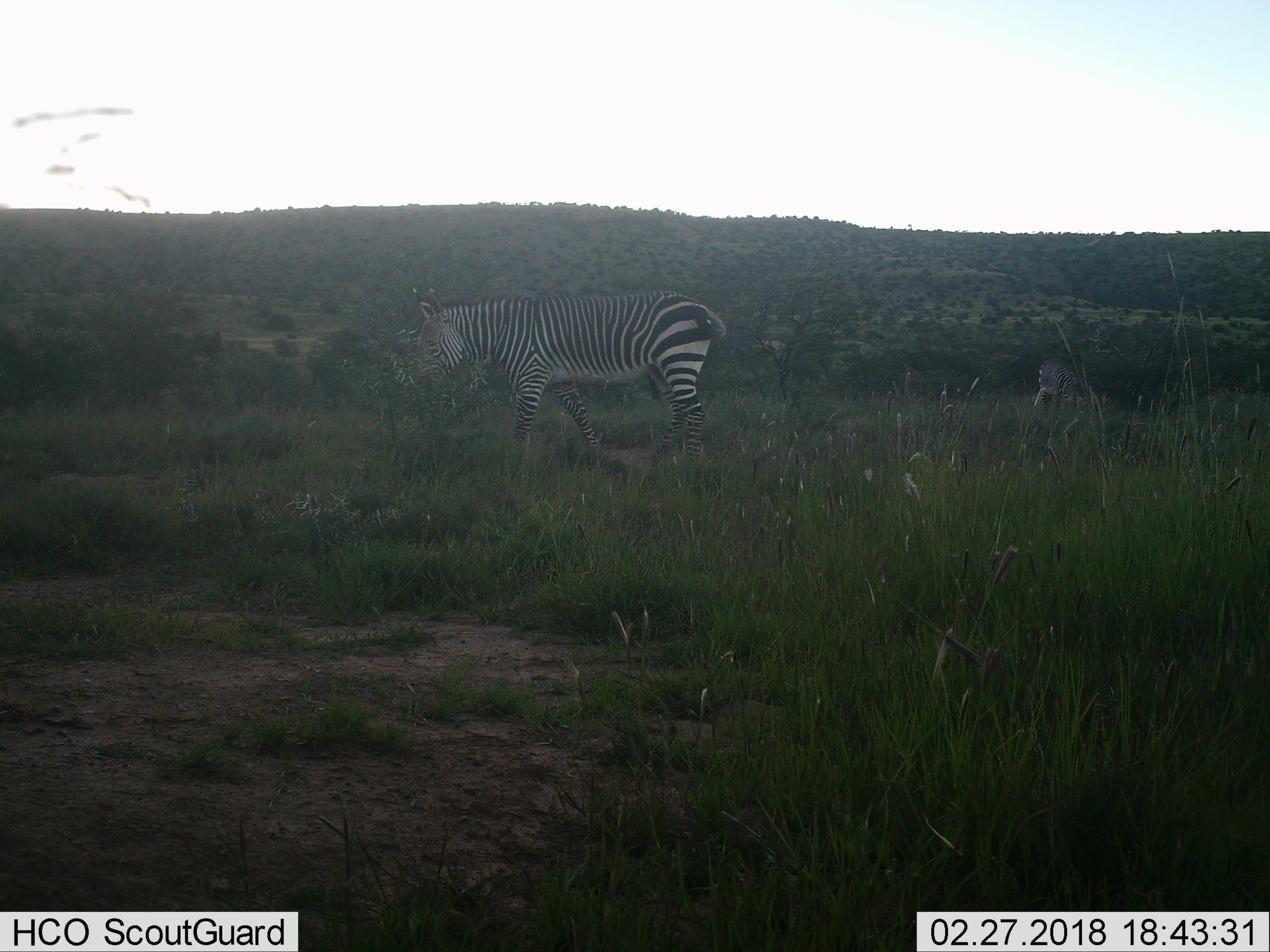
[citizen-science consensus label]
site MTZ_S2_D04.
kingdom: Animalia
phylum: Chordata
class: Mammalia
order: Perissodactyla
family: Equidae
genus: Equus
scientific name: Equus zebra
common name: mountain zebra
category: zebramountain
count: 2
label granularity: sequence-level